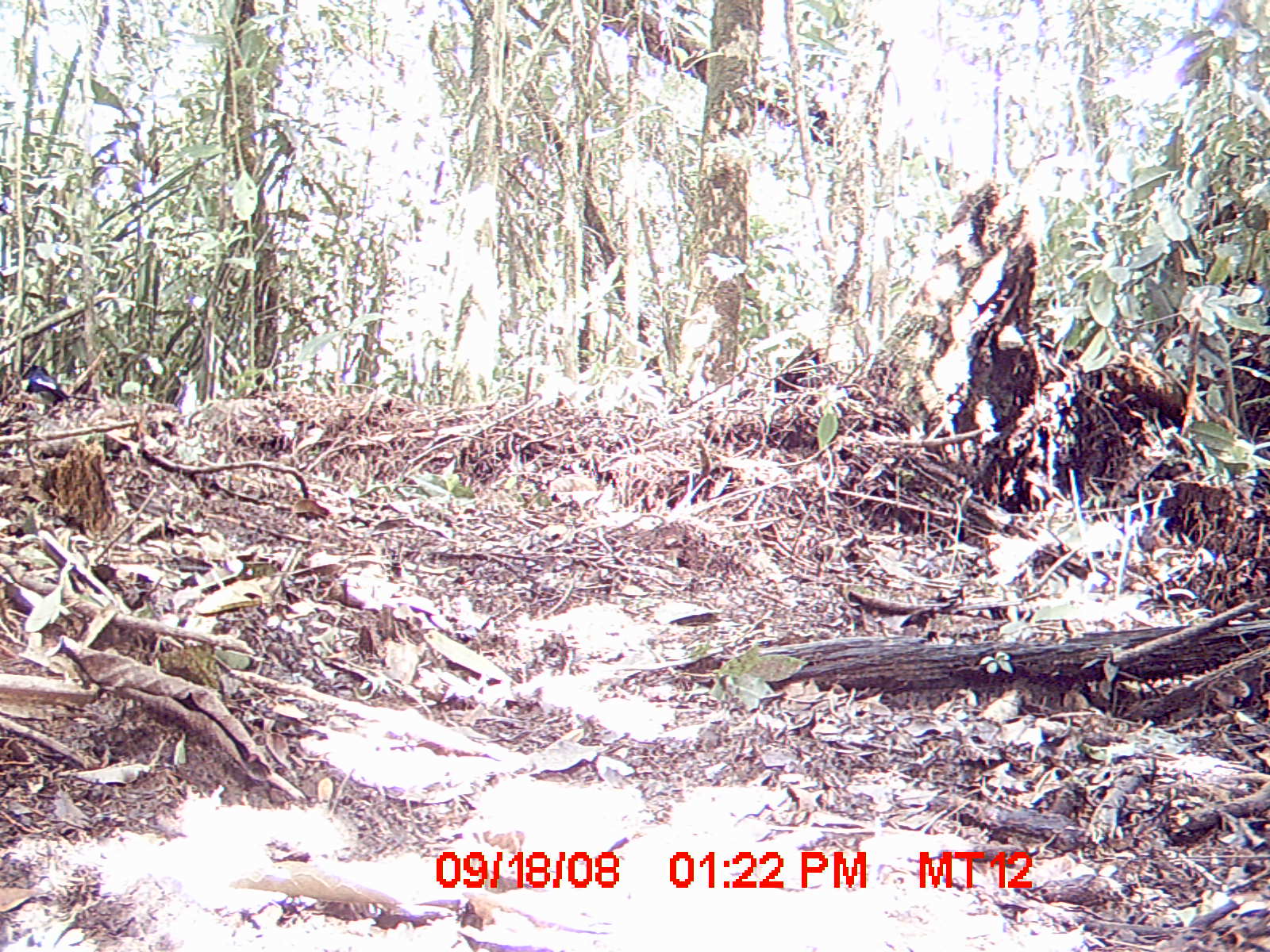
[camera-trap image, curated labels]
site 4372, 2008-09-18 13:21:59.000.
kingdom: Animalia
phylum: Chordata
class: Aves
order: Passeriformes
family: Muscicapidae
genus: Copsychus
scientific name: Copsychus albospecularis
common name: madagascar magpie-robin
Copsychus albospecularis (madagascar magpie-robin), count 1.